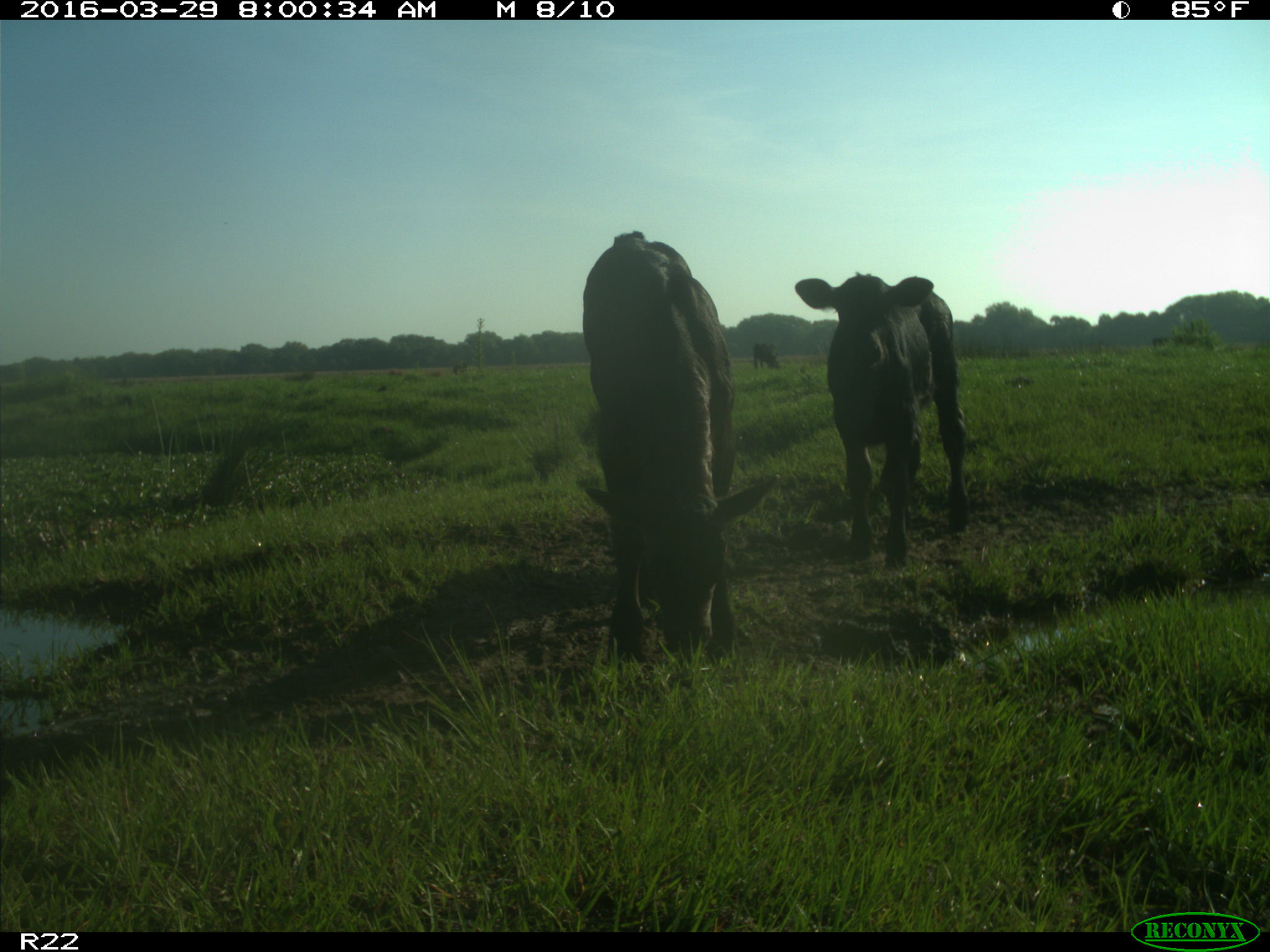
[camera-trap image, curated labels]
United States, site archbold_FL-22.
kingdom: Animalia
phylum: Chordata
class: Mammalia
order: Artiodactyla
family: Bovidae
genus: Bos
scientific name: Bos taurus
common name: domestic cow